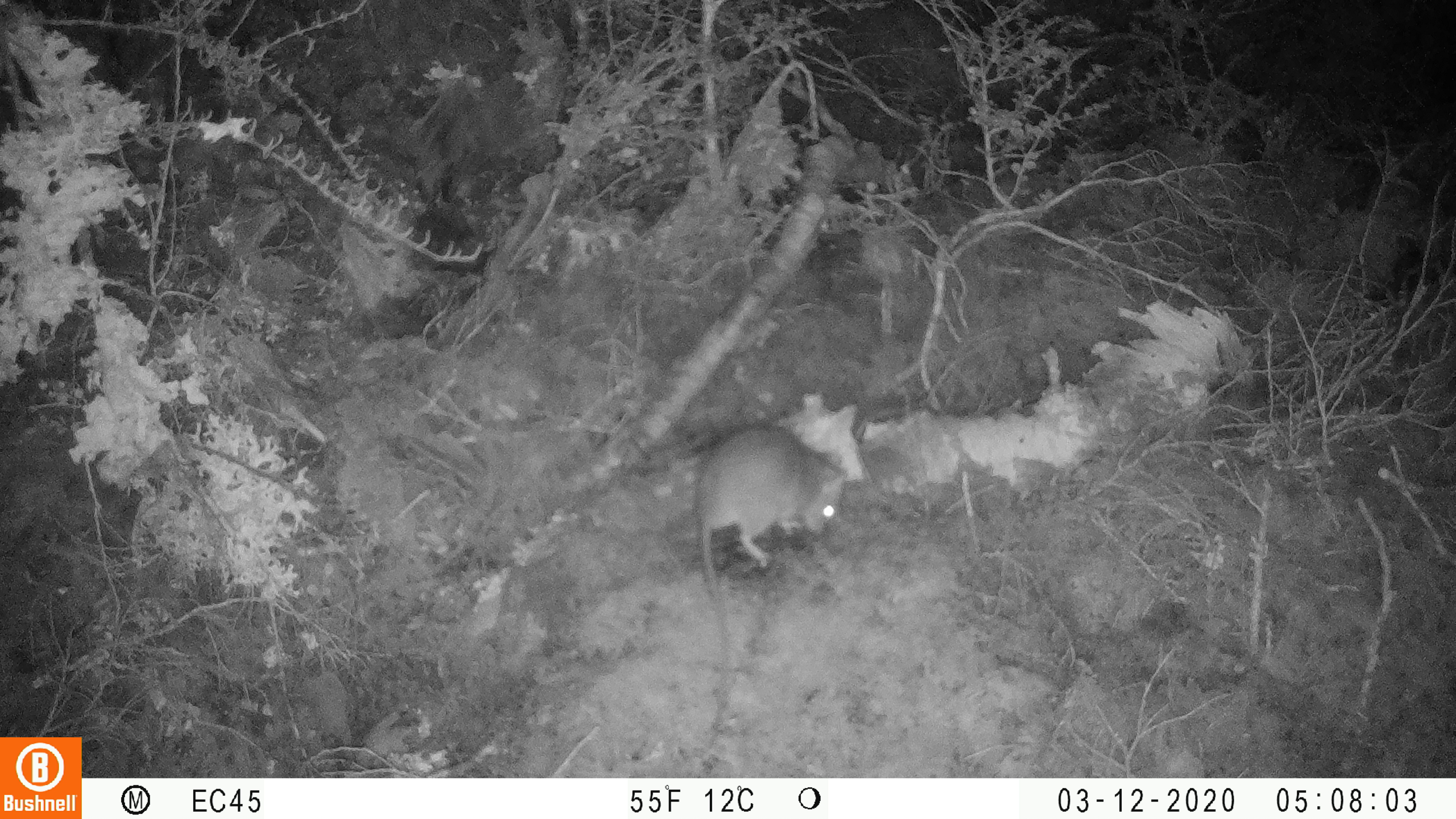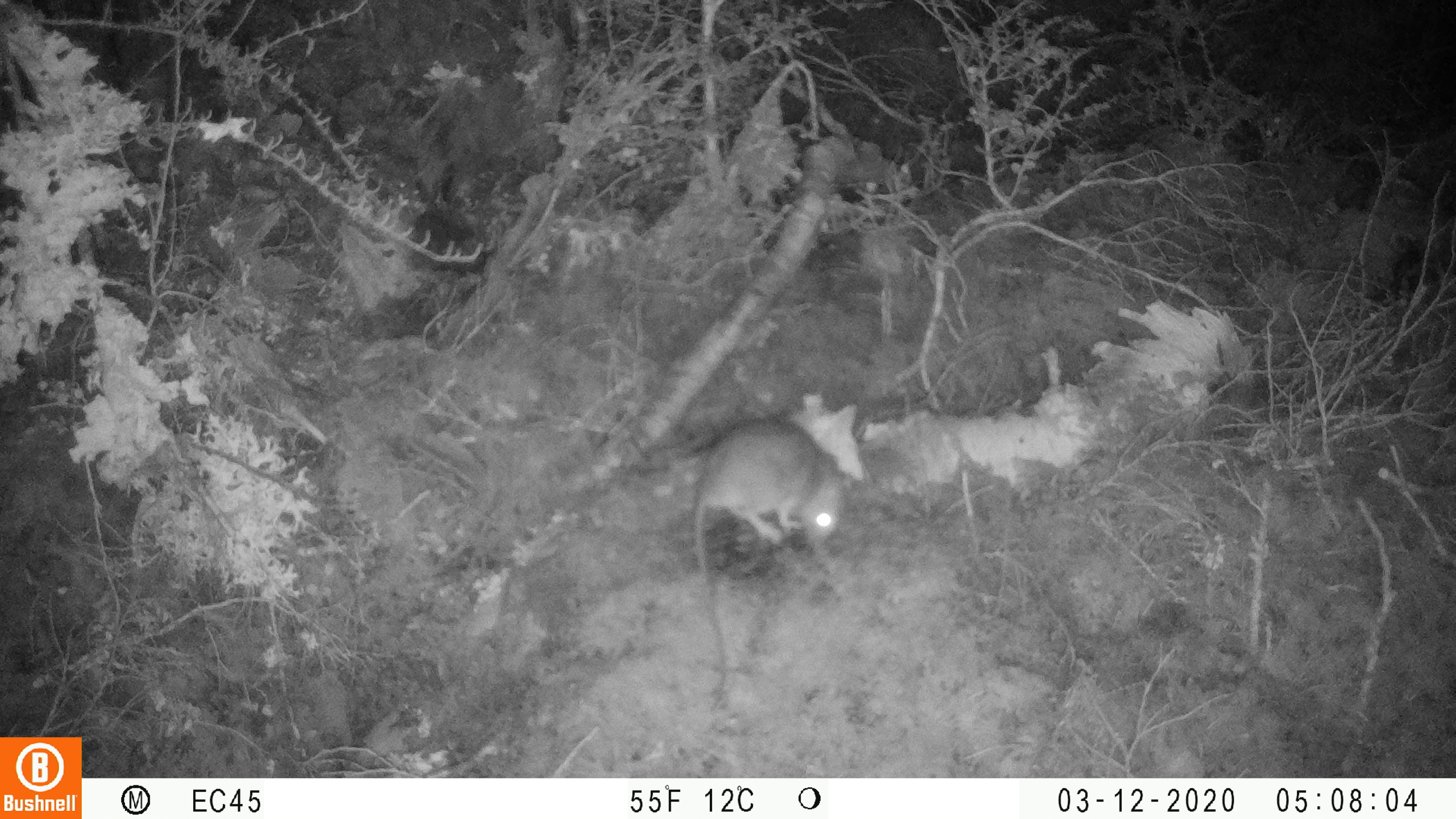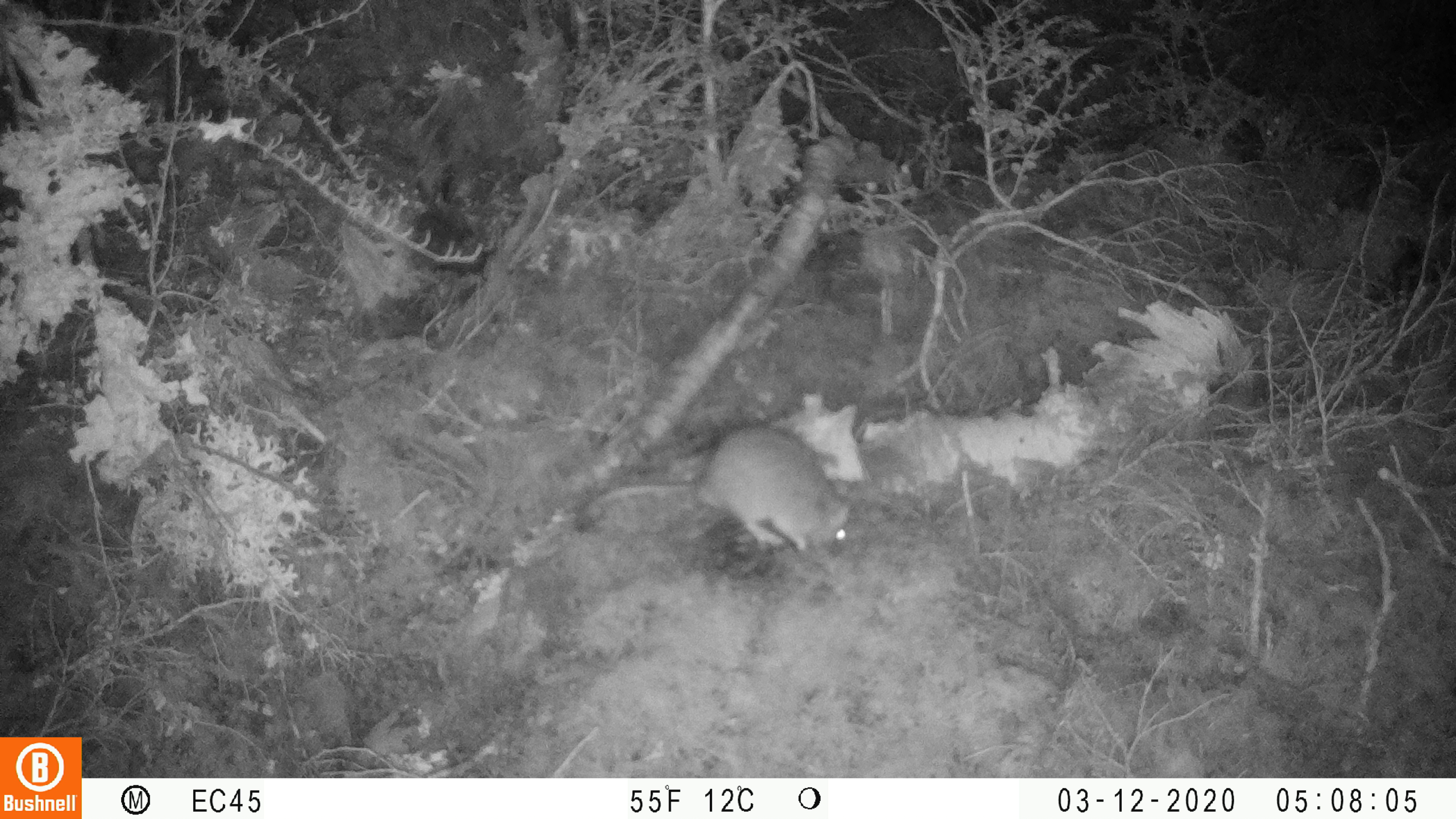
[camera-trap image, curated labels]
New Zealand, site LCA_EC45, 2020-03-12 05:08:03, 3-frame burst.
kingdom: Animalia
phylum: Chordata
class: Mammalia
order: Rodentia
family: Muridae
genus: Rattus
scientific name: Rattus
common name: rat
Rat (Rattus).